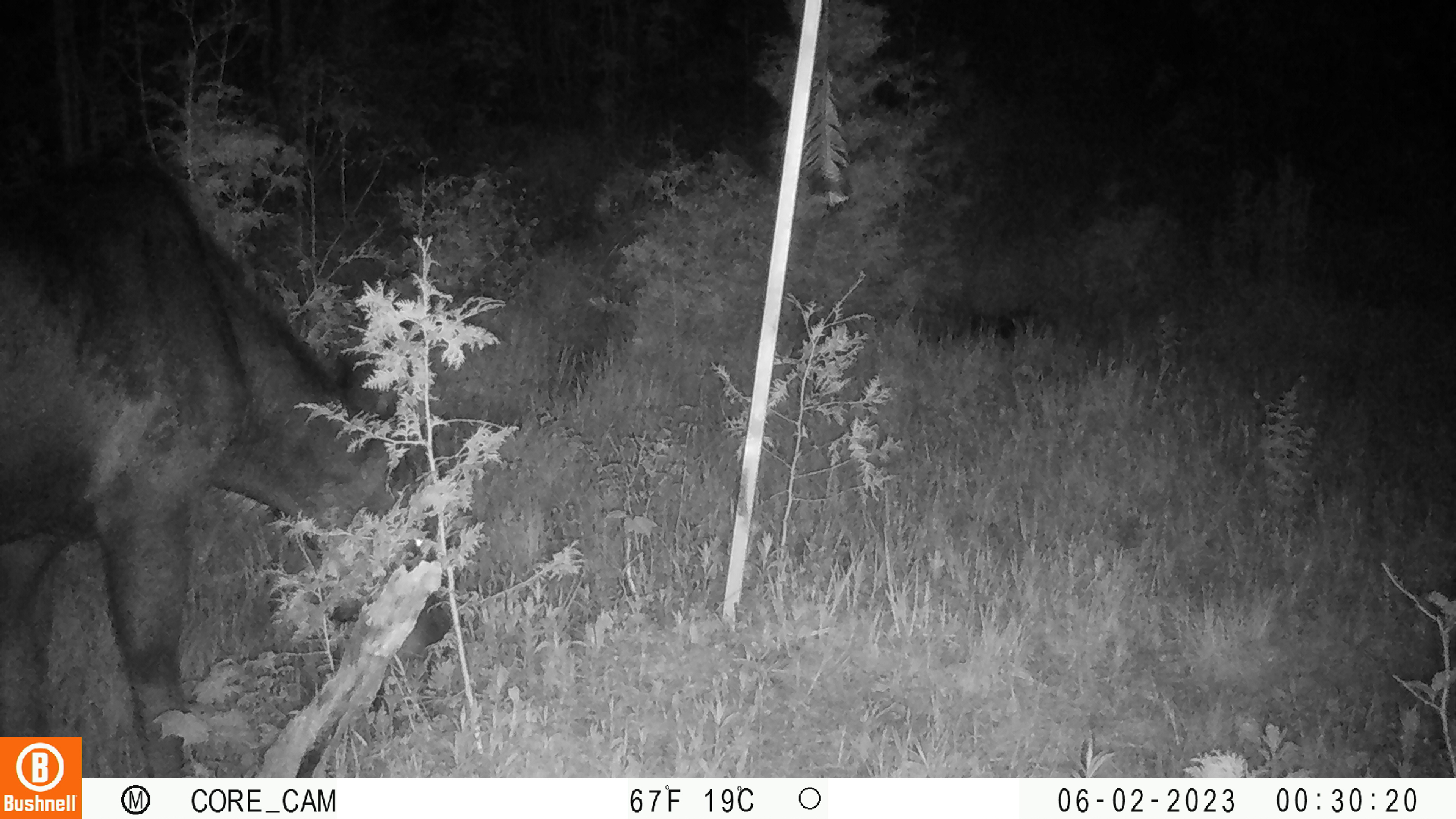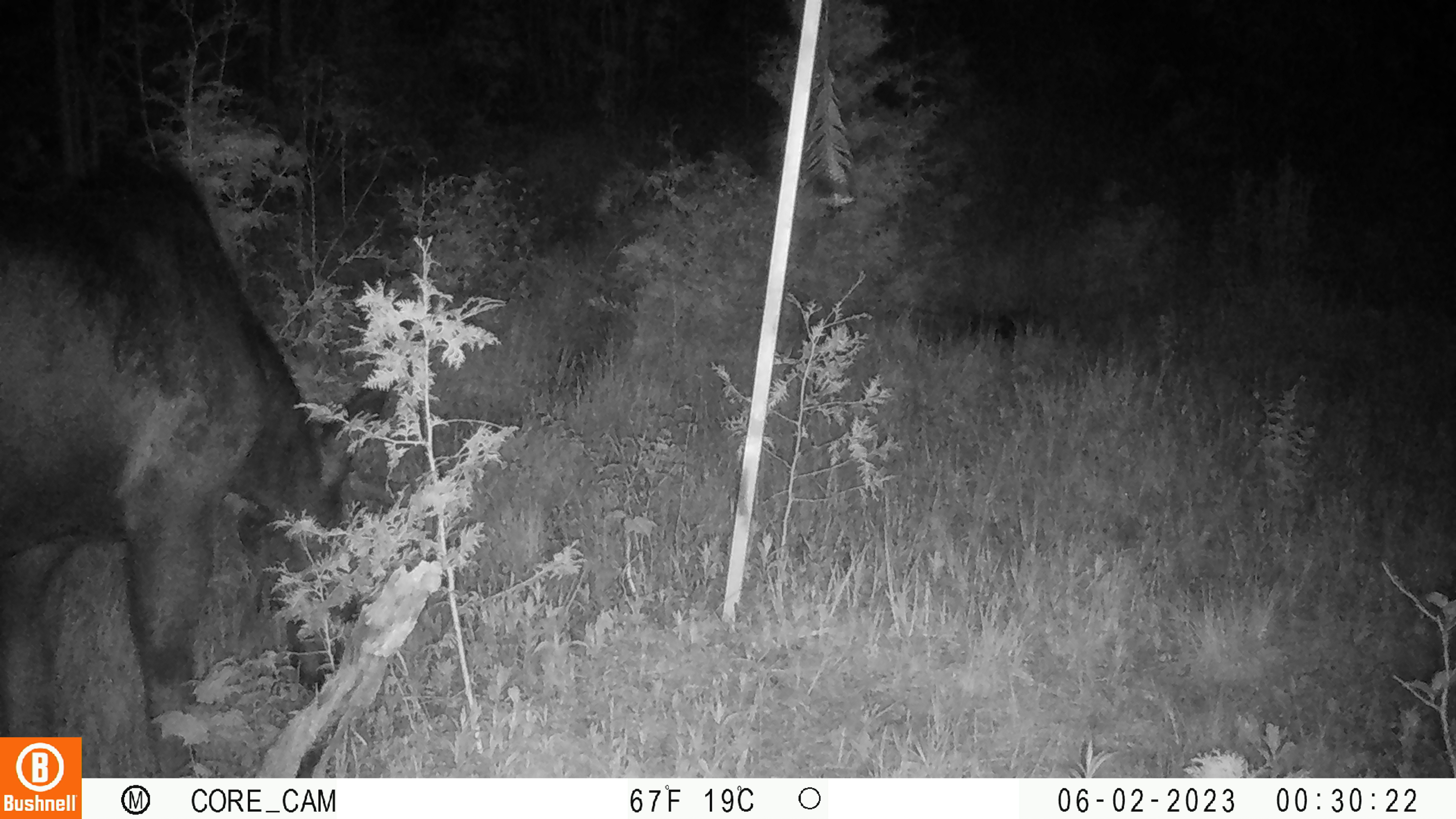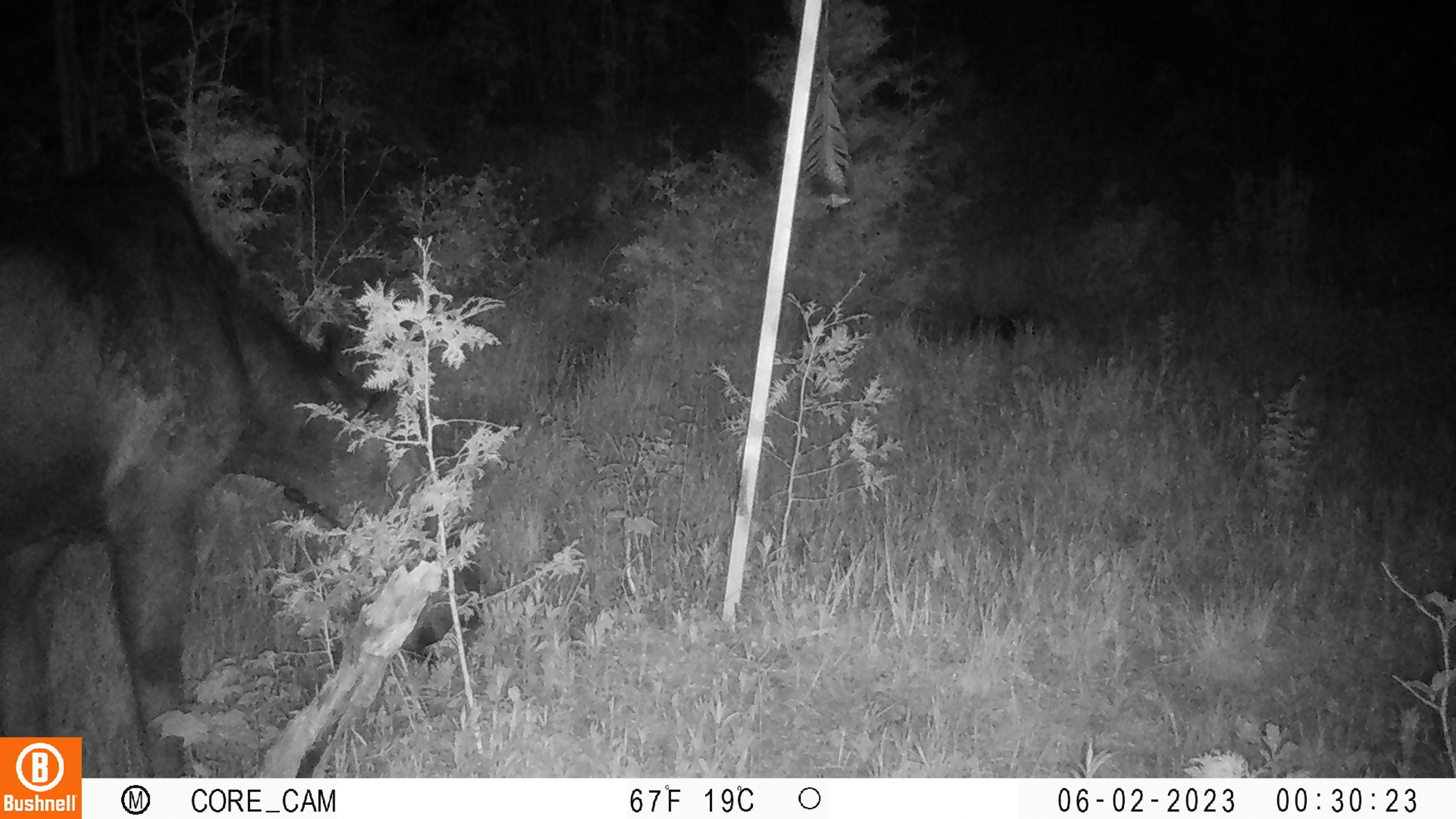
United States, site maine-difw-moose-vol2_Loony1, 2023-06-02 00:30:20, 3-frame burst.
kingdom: Animalia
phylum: Chordata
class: Mammalia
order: Artiodactyla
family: Cervidae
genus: Alces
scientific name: Alces alces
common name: moose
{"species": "moose (Alces alces)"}